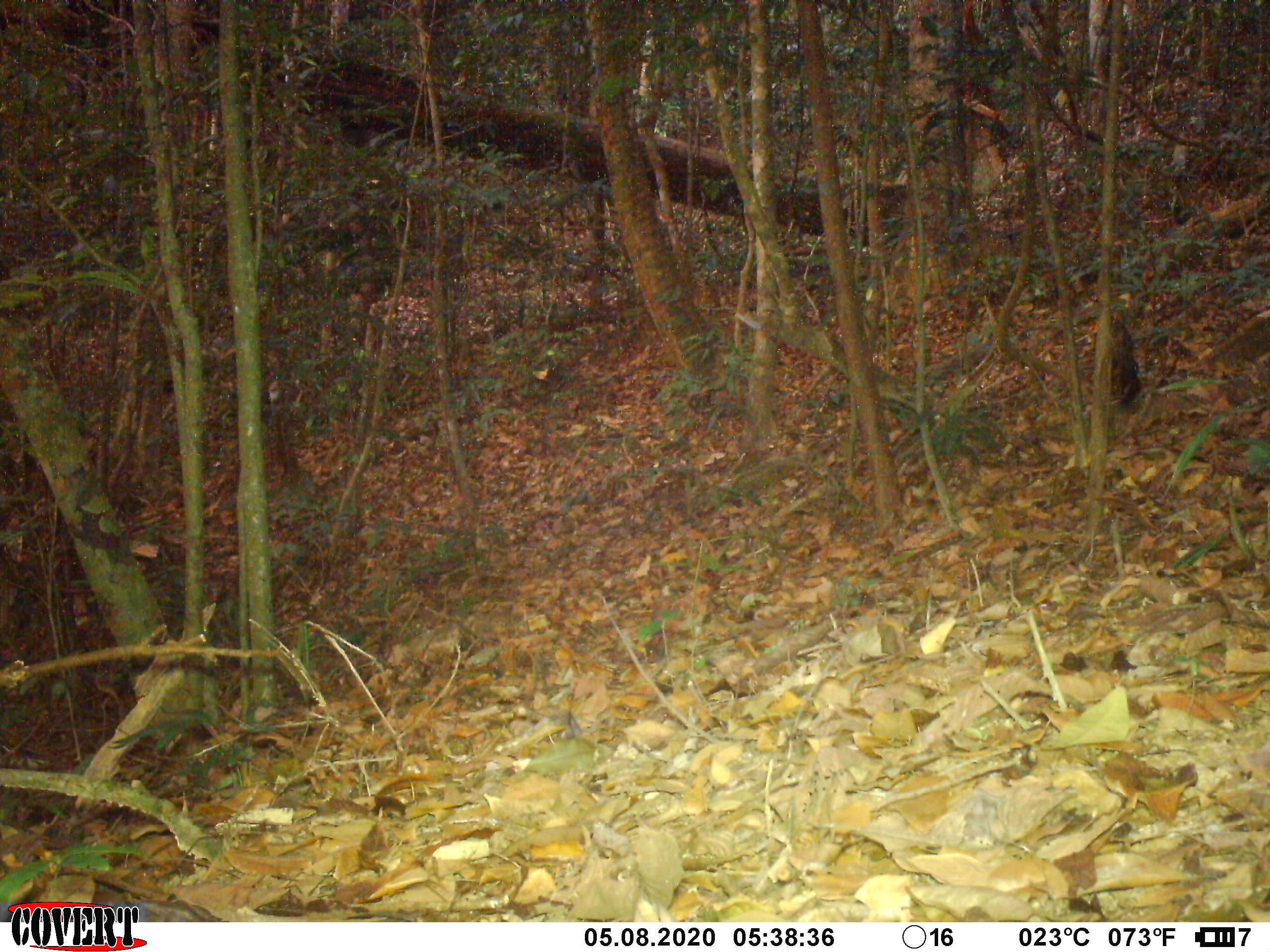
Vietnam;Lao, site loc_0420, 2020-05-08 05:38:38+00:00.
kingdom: Animalia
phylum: Chordata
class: Mammalia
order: Carnivora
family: Viverridae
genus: Paradoxurus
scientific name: Paradoxurus hermaphroditus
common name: common palm civet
Common palm civet (Paradoxurus hermaphroditus). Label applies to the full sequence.